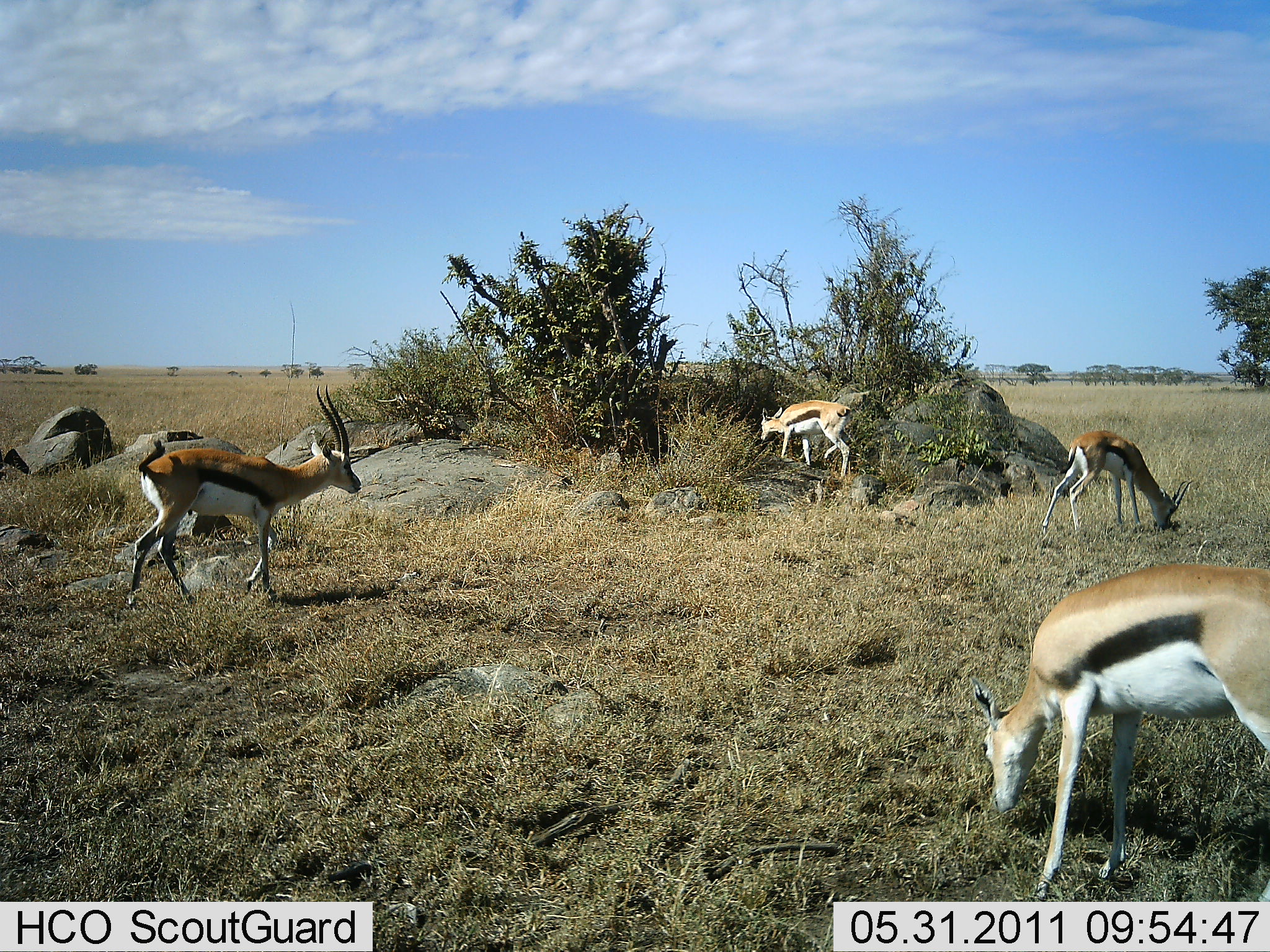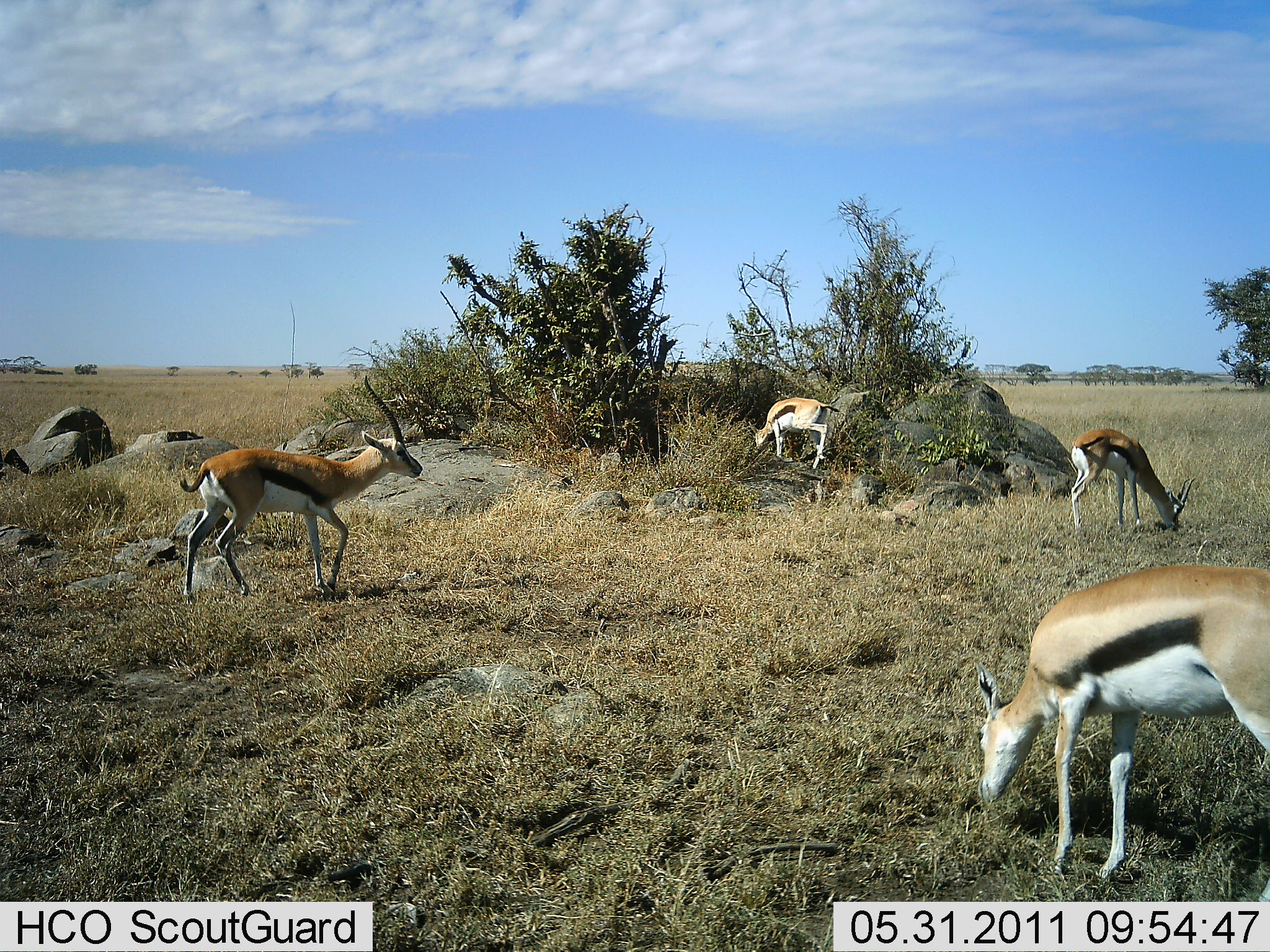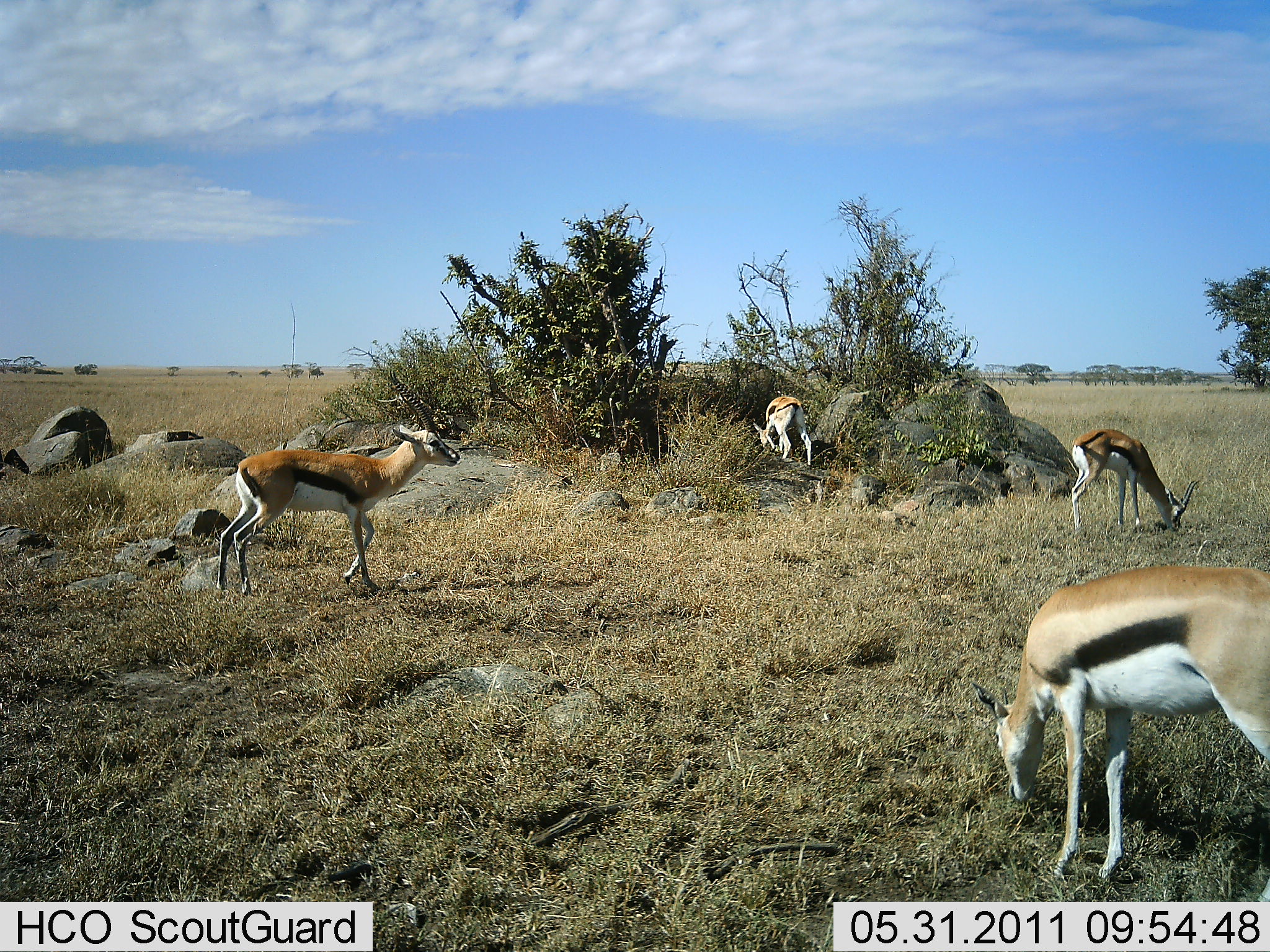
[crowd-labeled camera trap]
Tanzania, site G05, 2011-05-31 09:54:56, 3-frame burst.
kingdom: Animalia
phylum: Chordata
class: Mammalia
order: Artiodactyla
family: Bovidae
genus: Eudorcas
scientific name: Eudorcas thomsonii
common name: thomson's gazelle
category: gazellethomsons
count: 4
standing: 18%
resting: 0%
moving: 64%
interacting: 0%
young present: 9%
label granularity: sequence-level